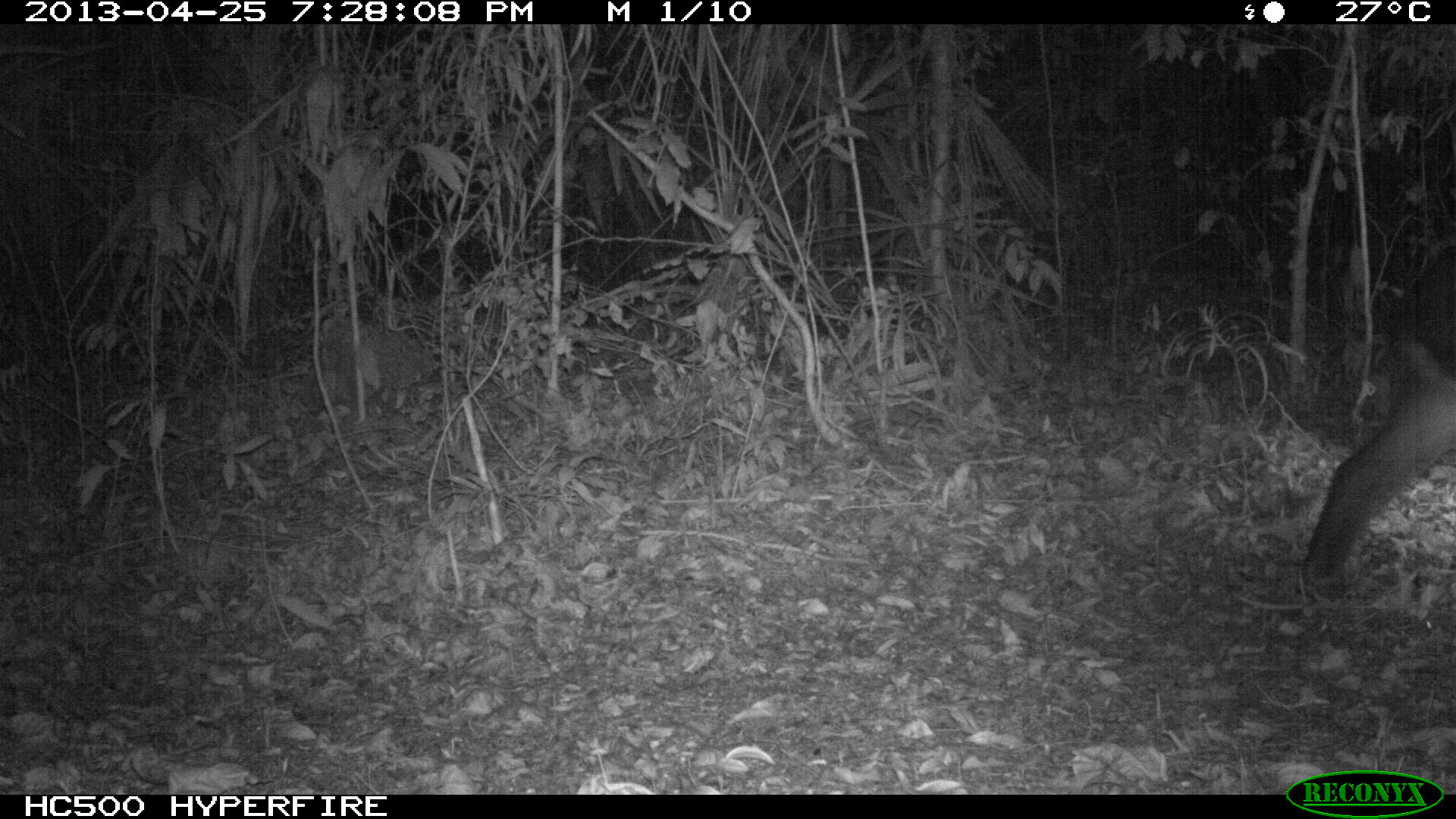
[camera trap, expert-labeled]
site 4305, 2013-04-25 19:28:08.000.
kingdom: Animalia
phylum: Chordata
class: Mammalia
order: Perissodactyla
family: Tapiridae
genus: Tapirus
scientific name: Tapirus bairdii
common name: baird's tapir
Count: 1.